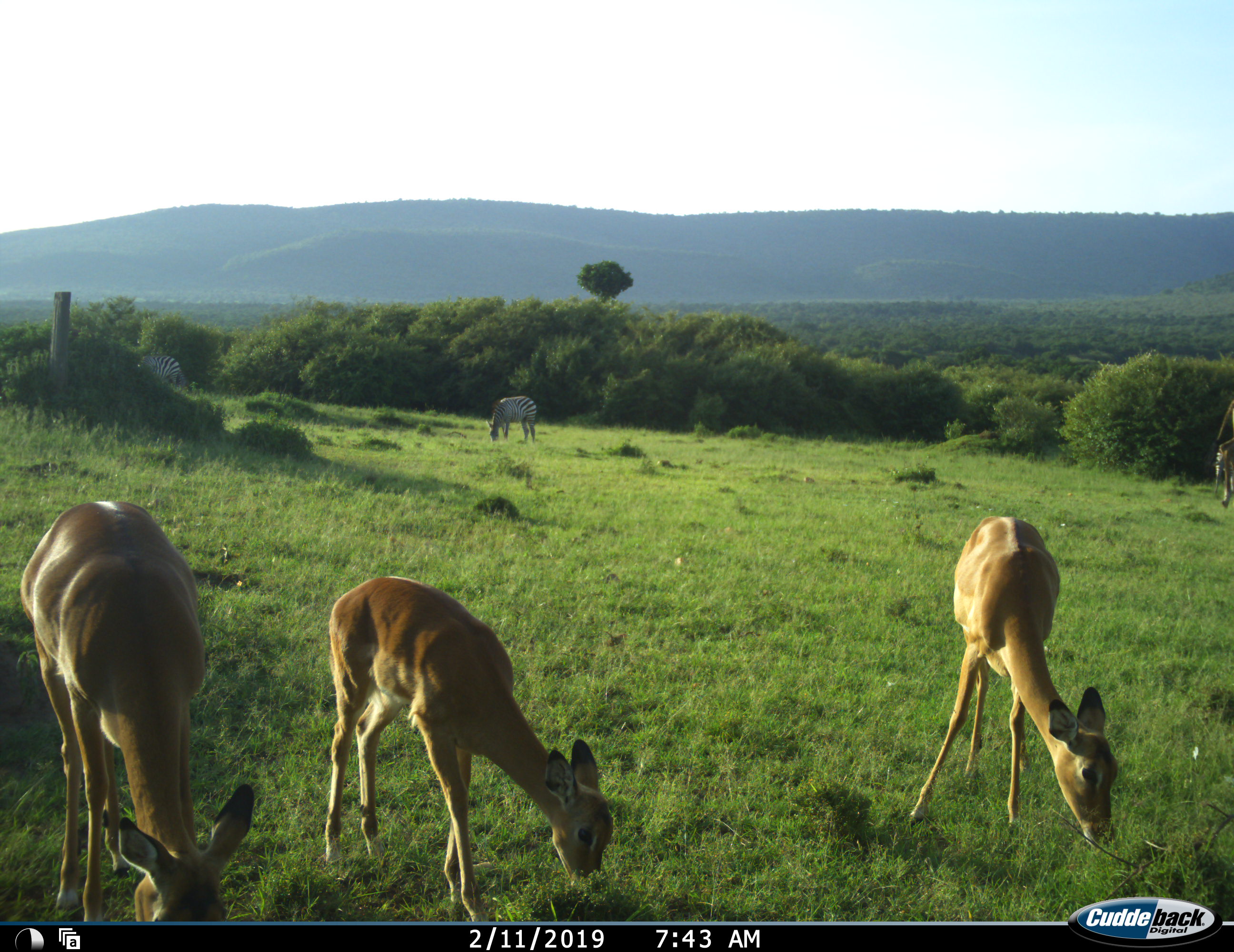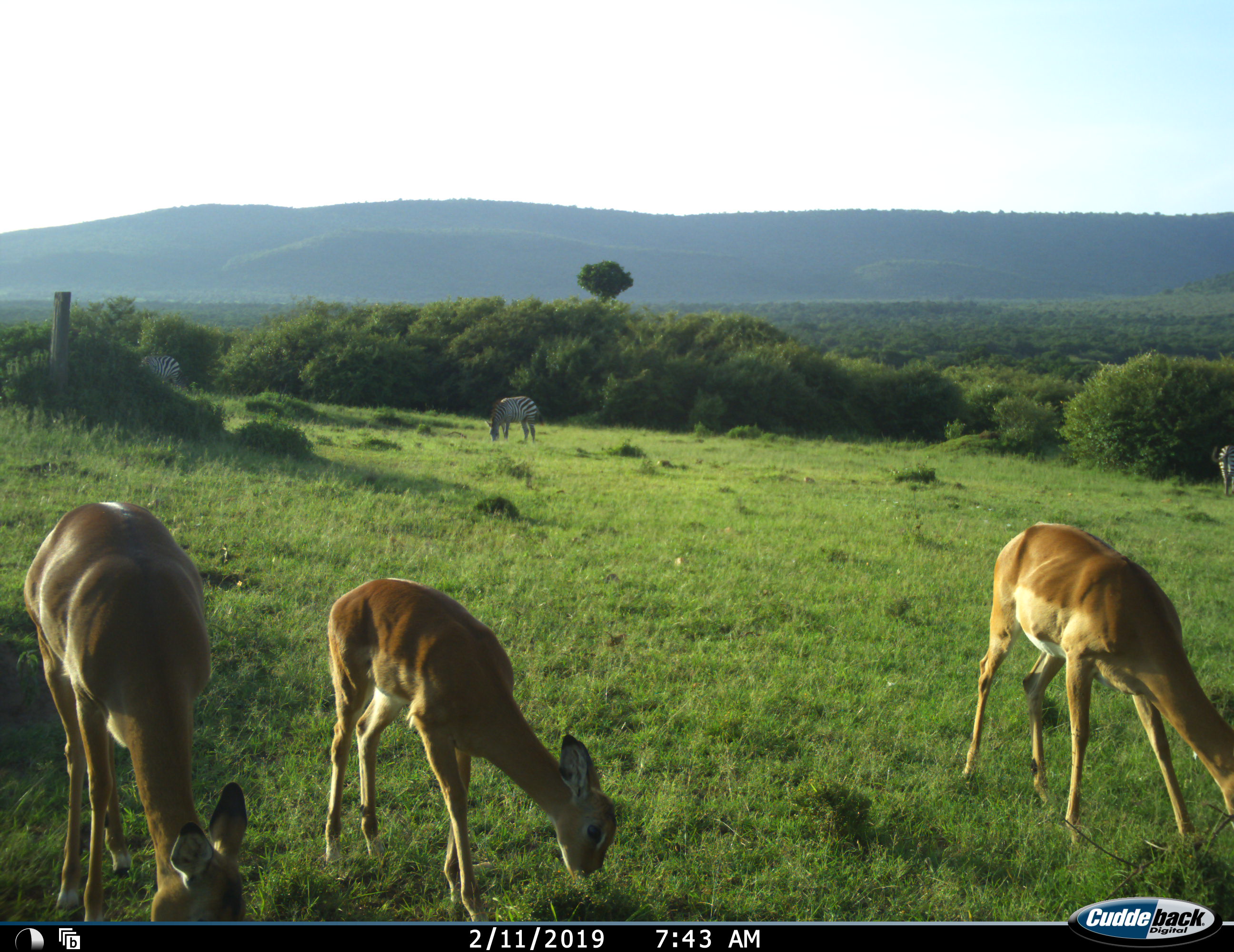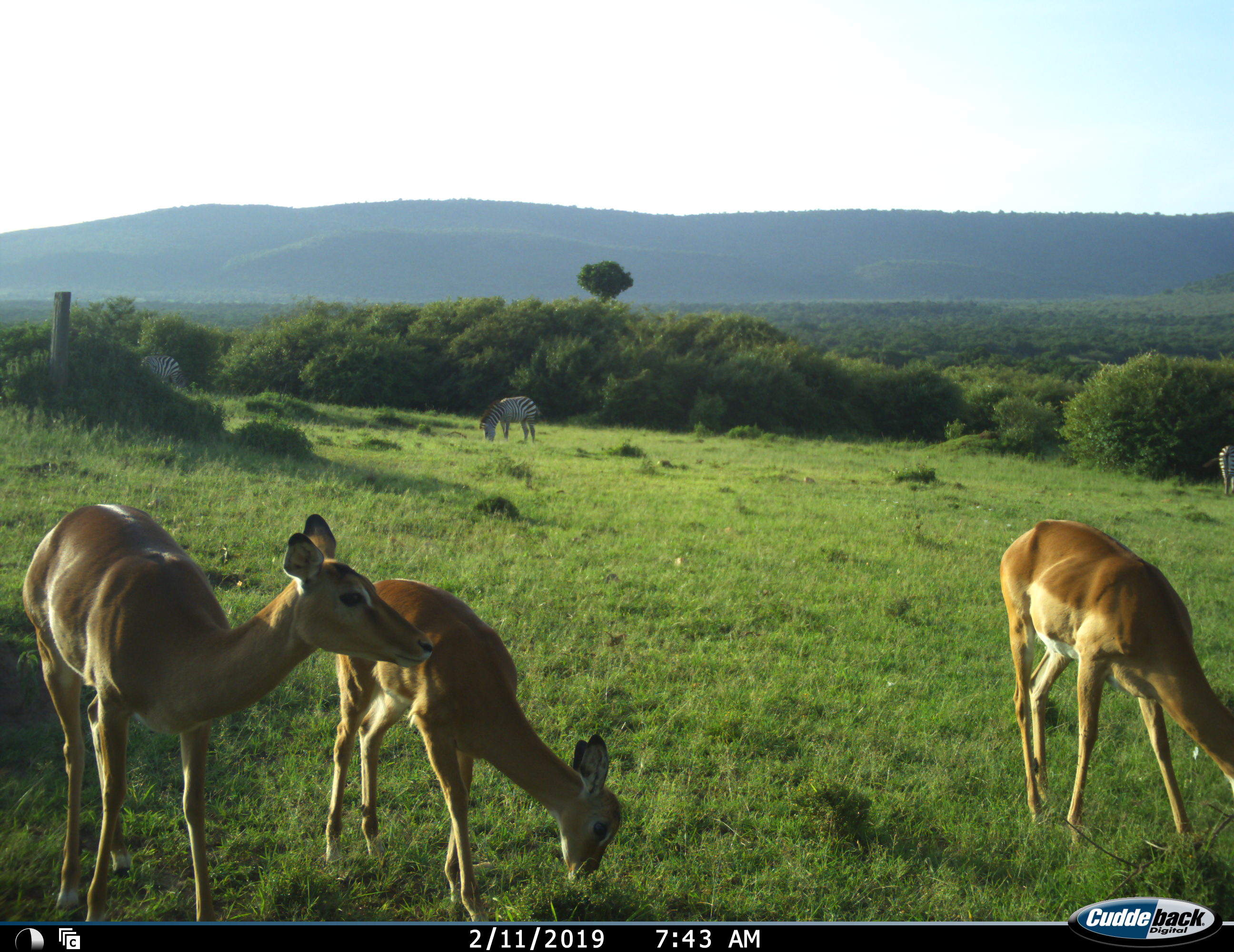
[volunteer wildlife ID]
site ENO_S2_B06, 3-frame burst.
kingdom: Animalia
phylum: Chordata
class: Mammalia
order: Artiodactyla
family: Bovidae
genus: Aepyceros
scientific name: Aepyceros melampus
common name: impala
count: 3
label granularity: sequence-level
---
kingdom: Animalia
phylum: Chordata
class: Mammalia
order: Perissodactyla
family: Equidae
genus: Equus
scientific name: Equus quagga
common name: plains zebra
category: zebraplains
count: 3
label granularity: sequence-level